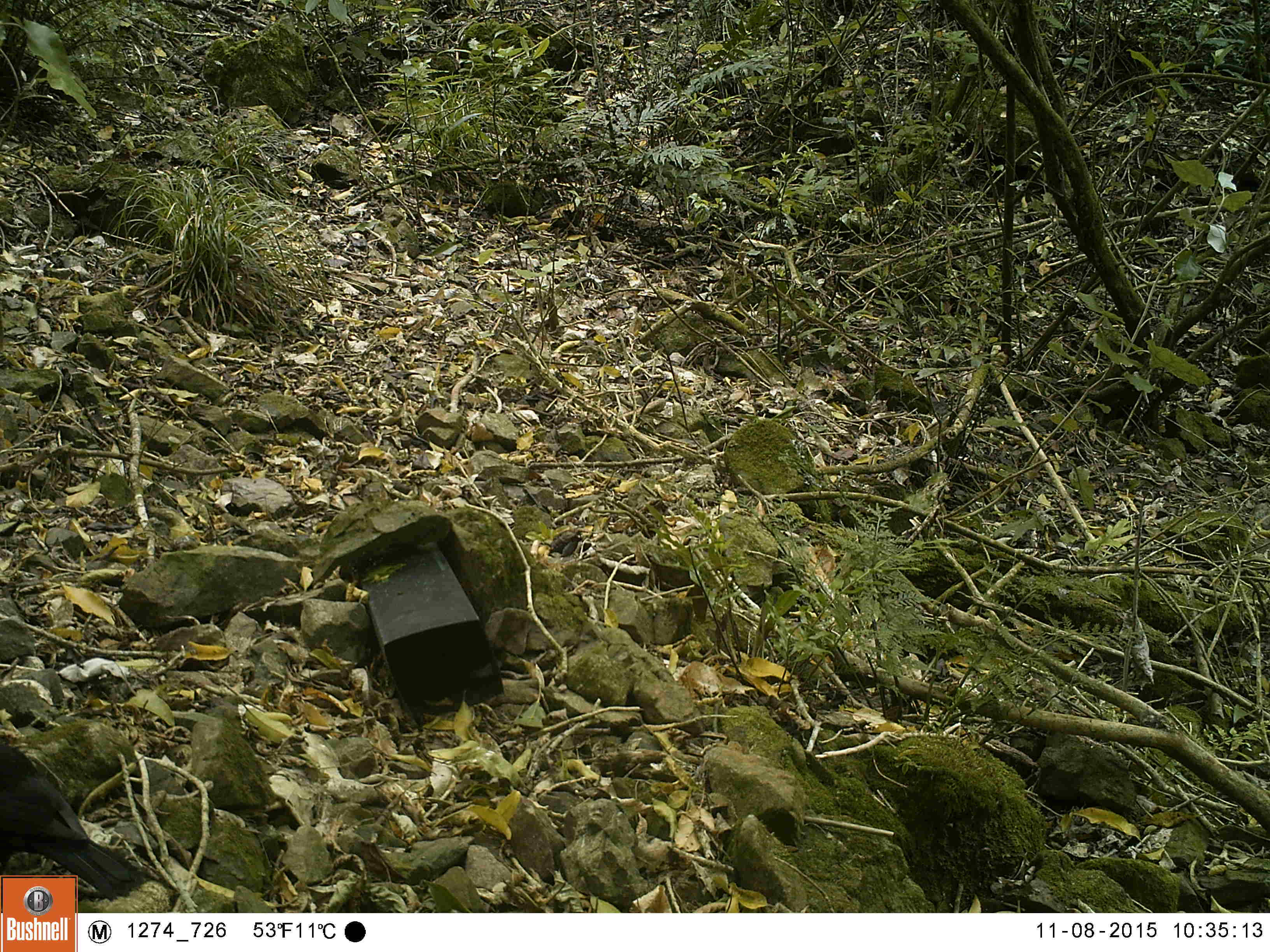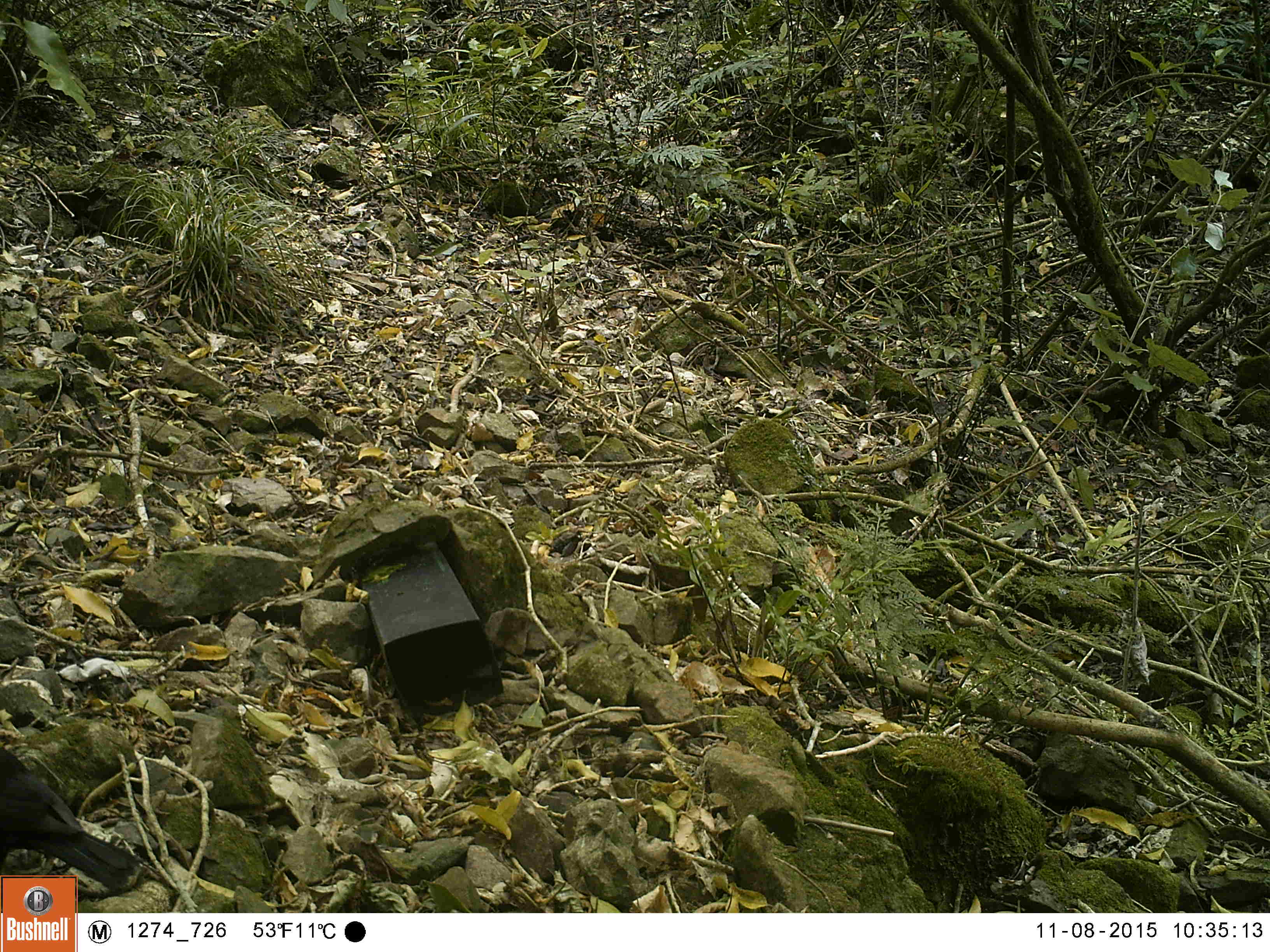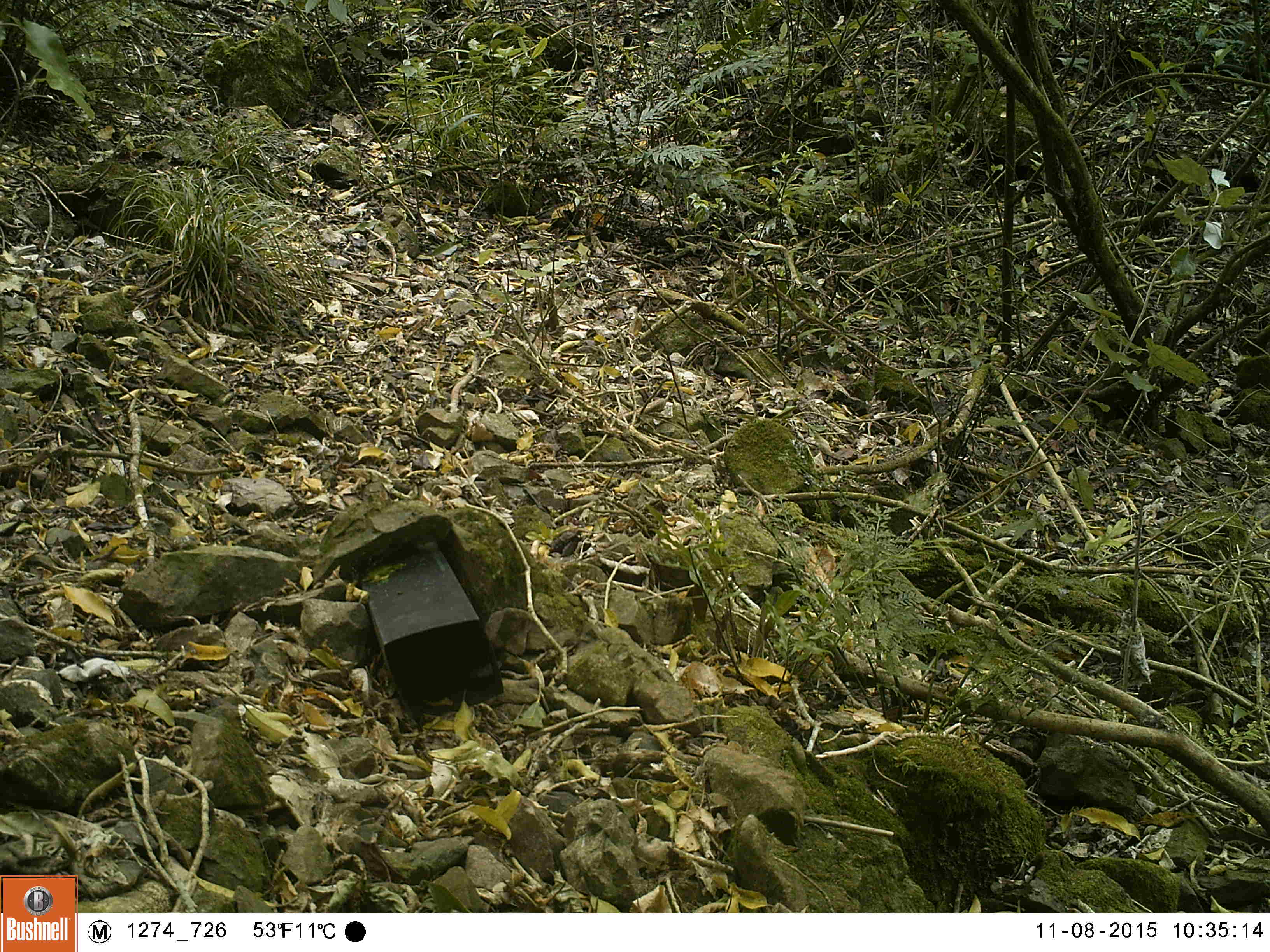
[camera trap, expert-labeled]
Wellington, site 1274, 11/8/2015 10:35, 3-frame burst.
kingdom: Animalia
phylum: Chordata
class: Aves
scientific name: Aves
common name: bird